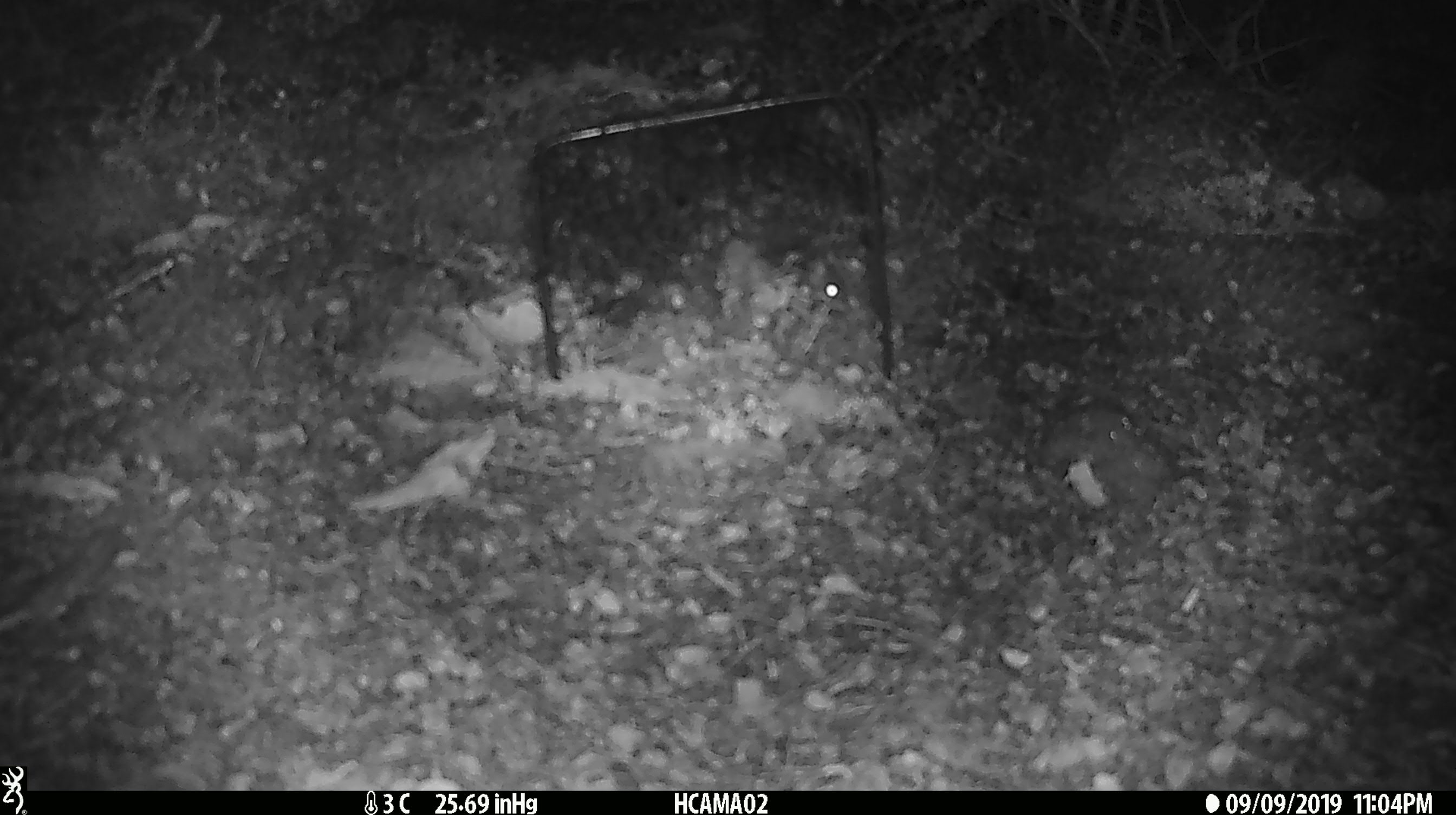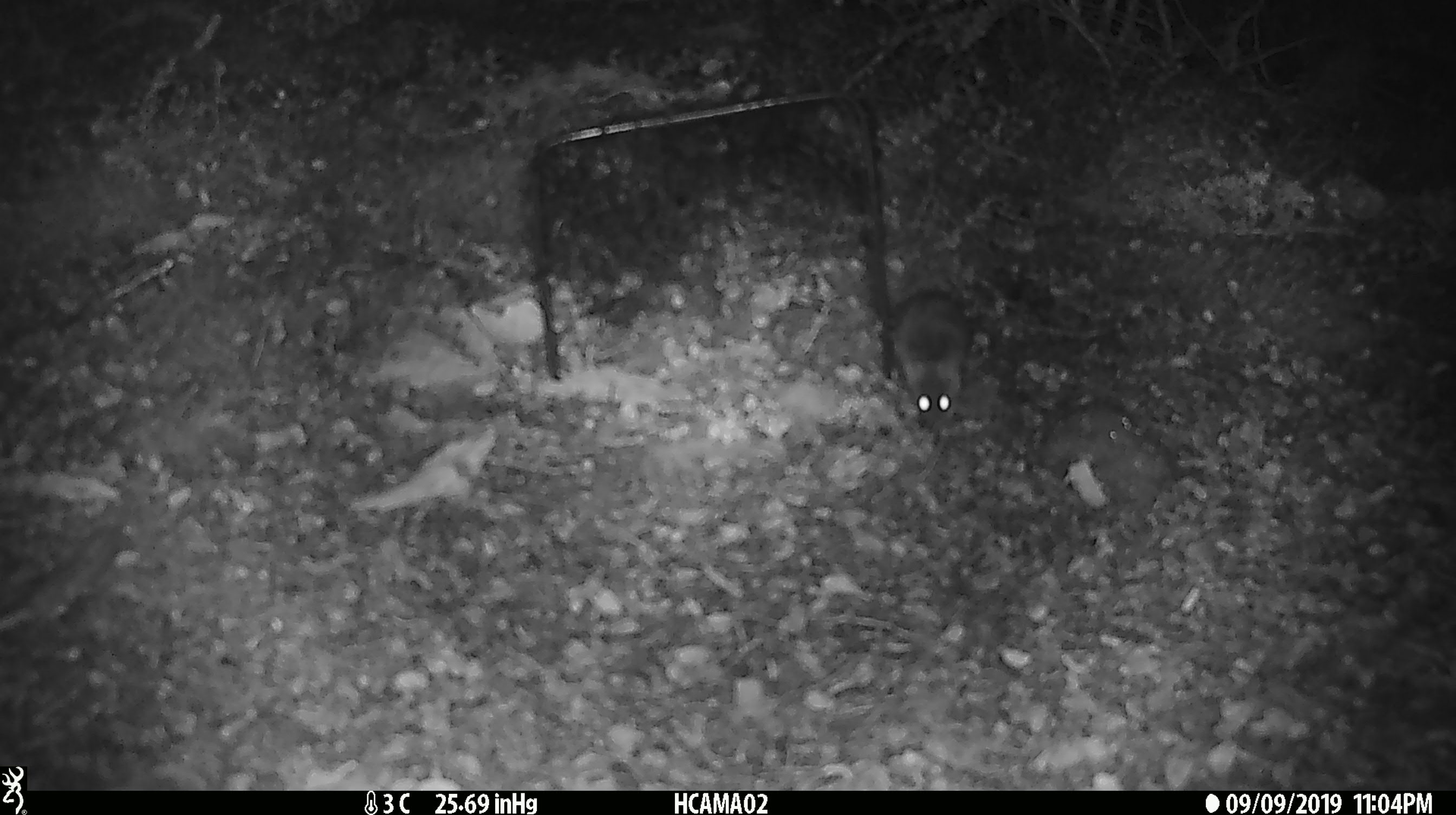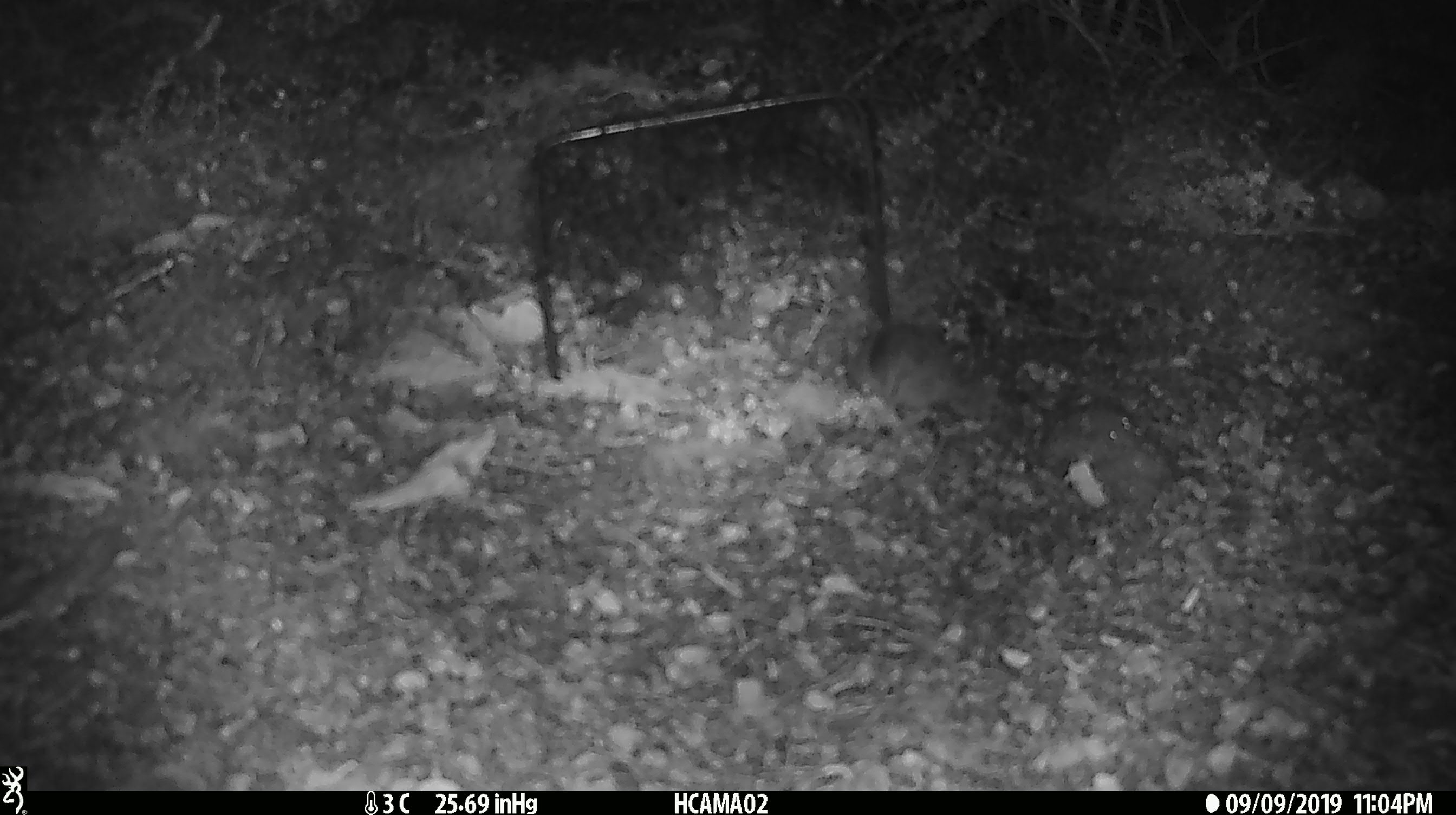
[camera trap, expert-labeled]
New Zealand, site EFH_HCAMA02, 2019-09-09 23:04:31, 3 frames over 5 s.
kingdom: Animalia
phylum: Chordata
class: Mammalia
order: Rodentia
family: Muridae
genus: Mus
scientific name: Mus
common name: mouse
Mouse (Mus).